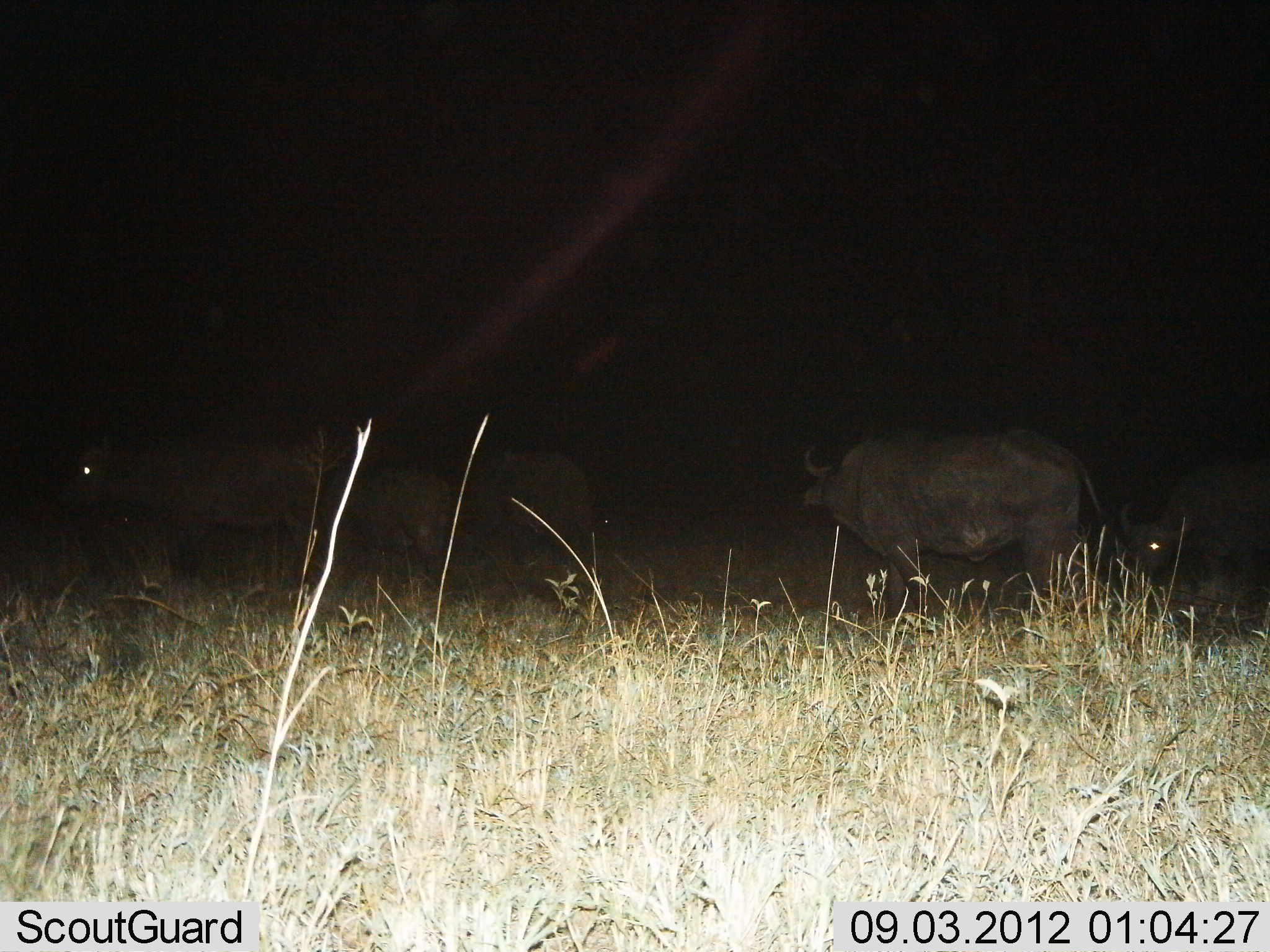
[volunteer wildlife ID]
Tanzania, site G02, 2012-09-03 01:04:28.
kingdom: Animalia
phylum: Chordata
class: Mammalia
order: Artiodactyla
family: Bovidae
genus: Syncerus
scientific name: Syncerus caffer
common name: cape buffalo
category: buffalo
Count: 5.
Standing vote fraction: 80%.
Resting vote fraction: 0%.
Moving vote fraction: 30%.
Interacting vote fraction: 0%.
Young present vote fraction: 0%.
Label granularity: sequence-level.